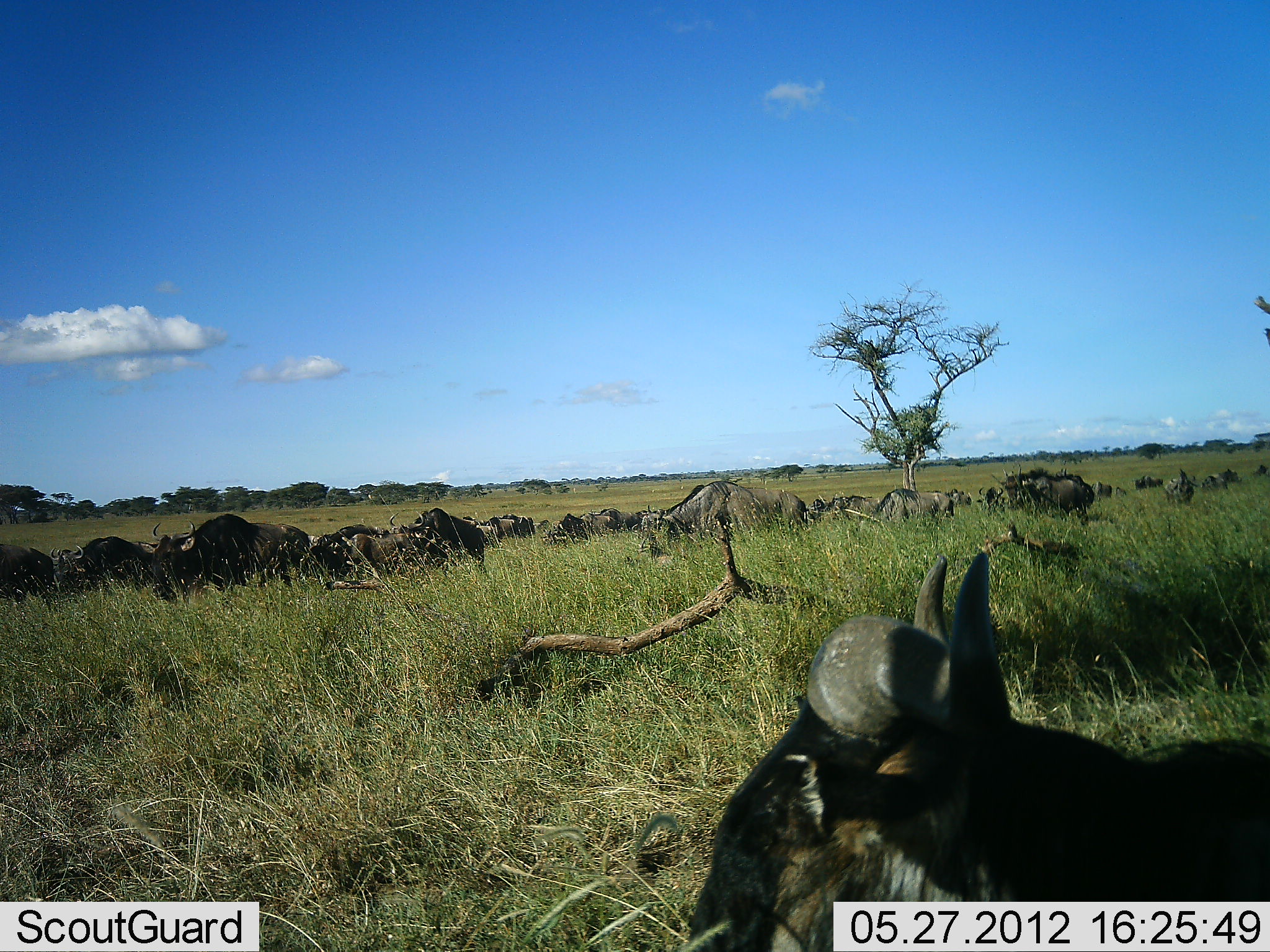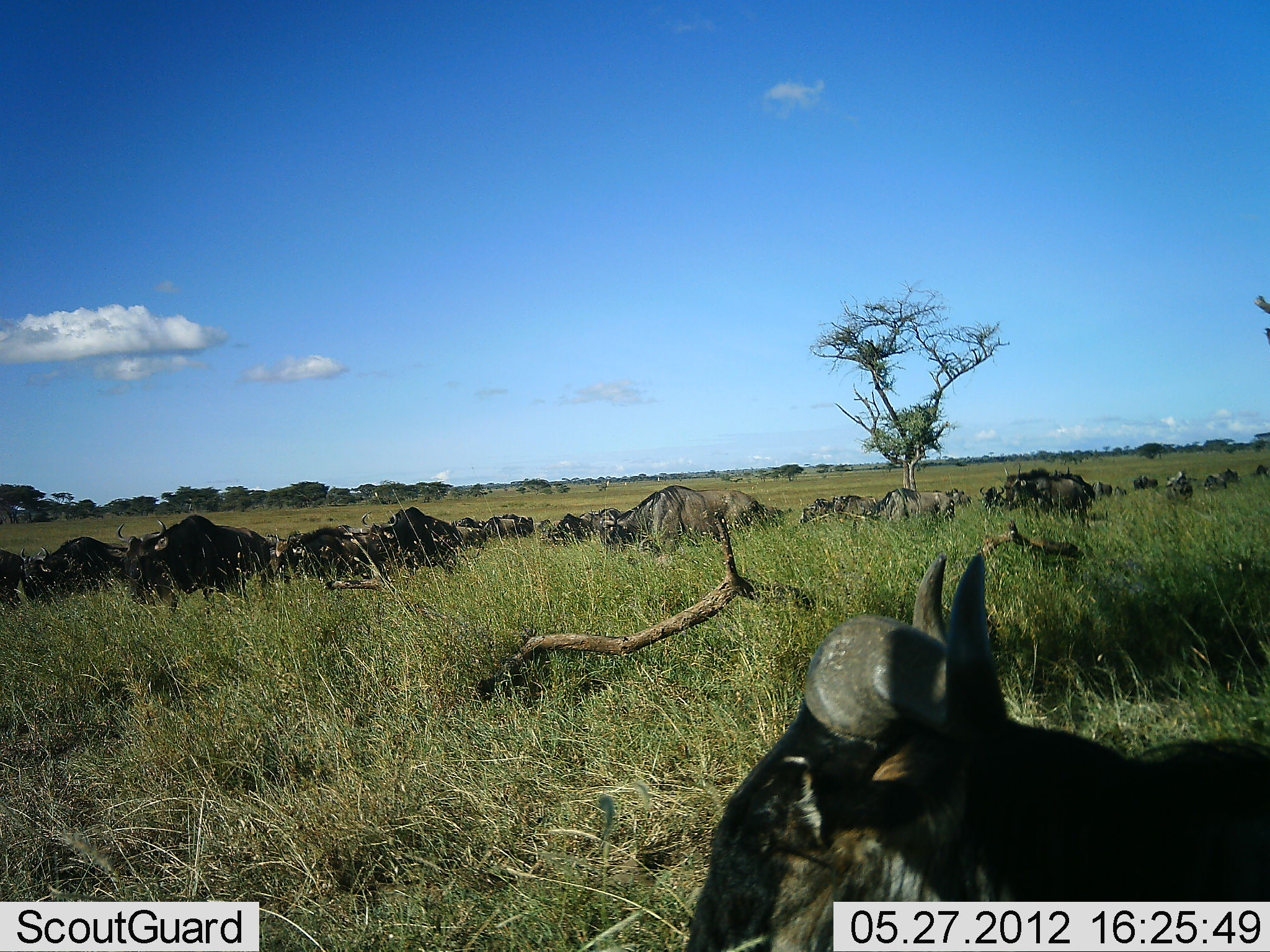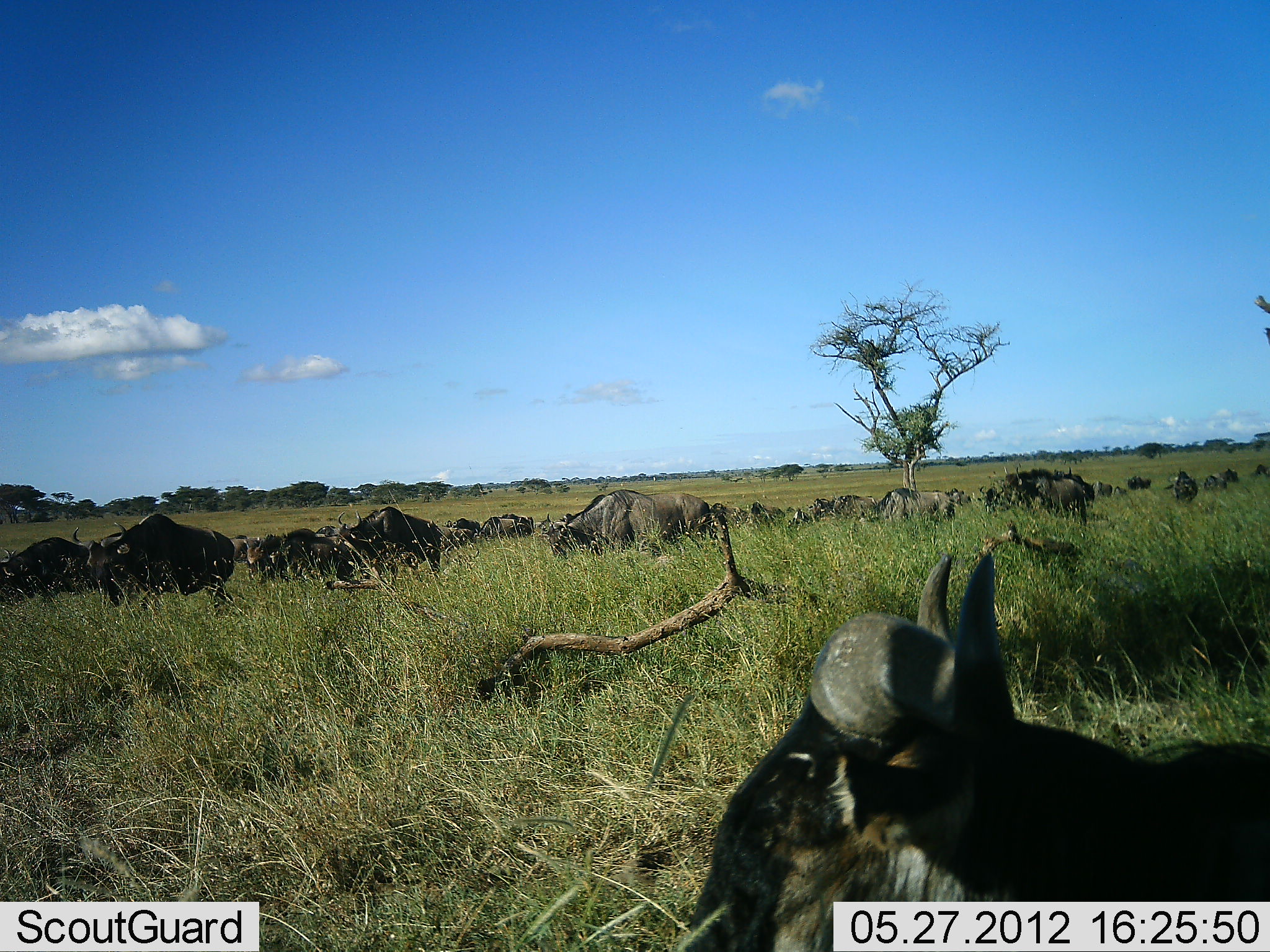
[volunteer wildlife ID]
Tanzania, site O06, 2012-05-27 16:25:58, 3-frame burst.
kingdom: Animalia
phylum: Chordata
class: Mammalia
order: Artiodactyla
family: Bovidae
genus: Connochaetes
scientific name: Connochaetes taurinus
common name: blue wildebeest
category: wildebeest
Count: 11-50.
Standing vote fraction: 37%.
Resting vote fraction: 48%.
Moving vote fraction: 78%.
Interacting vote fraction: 0%.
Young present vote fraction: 7%.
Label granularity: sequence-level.